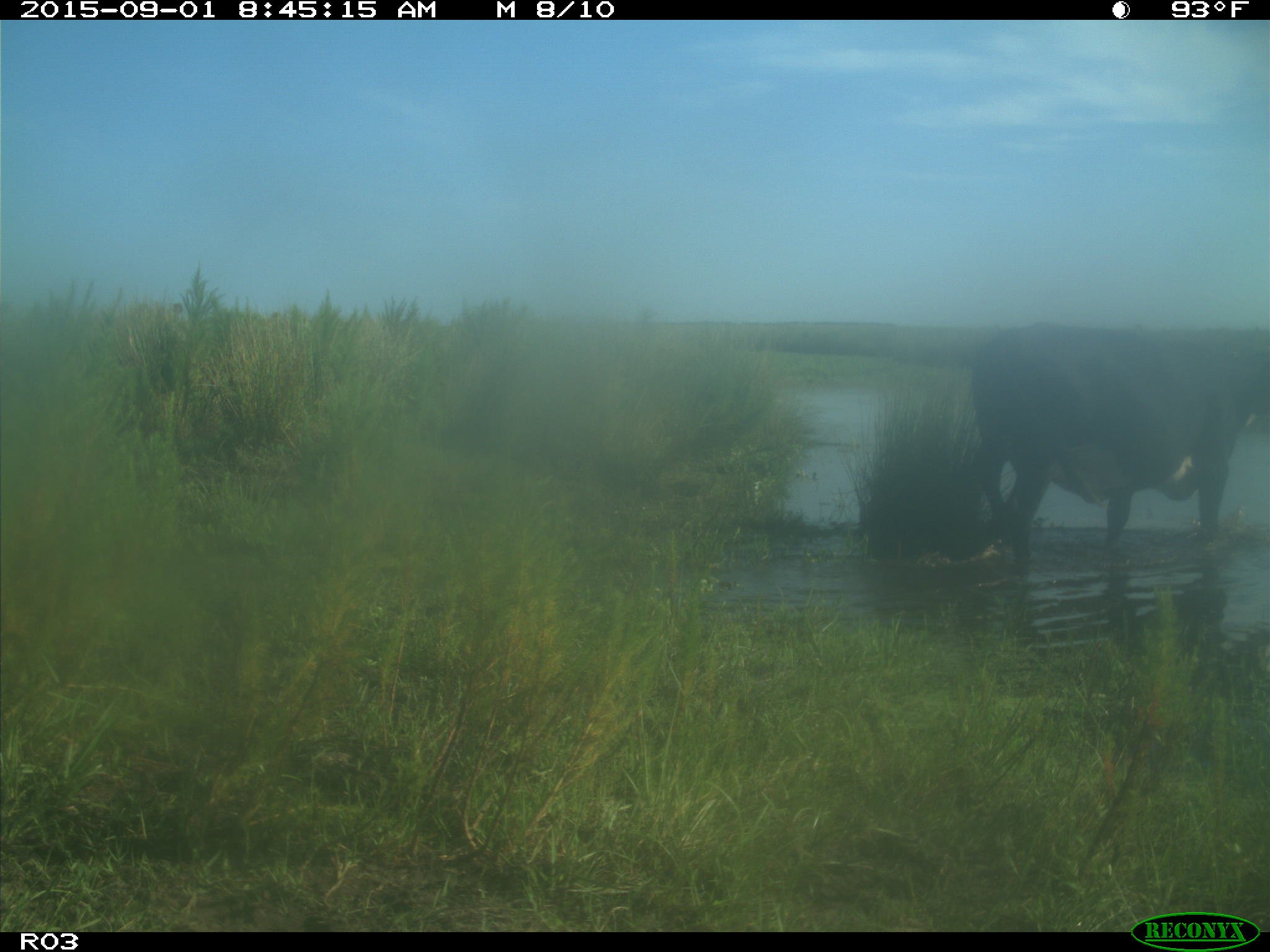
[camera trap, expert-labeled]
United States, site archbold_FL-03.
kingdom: Animalia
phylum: Chordata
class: Mammalia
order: Artiodactyla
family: Bovidae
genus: Bos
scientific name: Bos taurus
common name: domestic cow